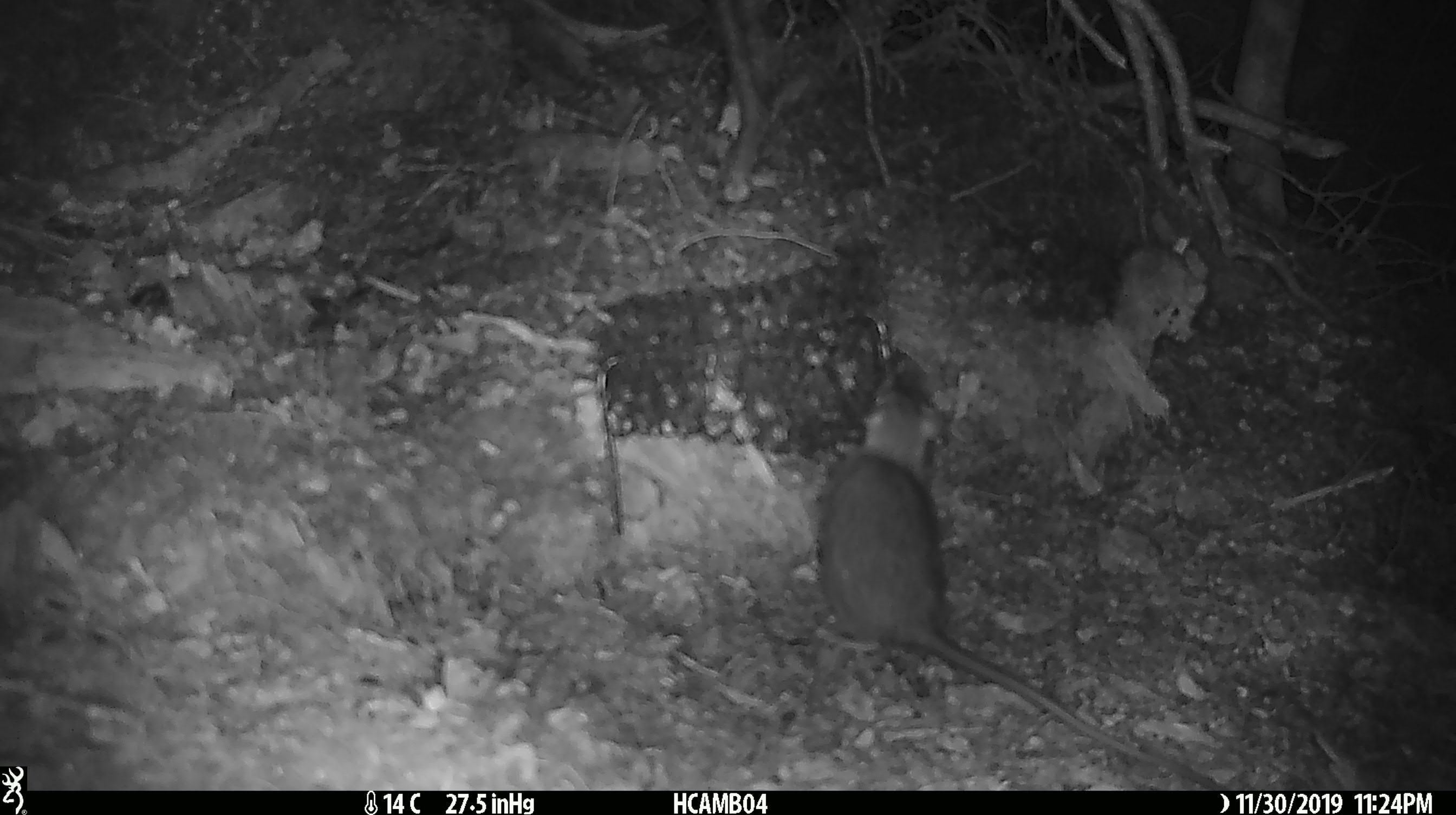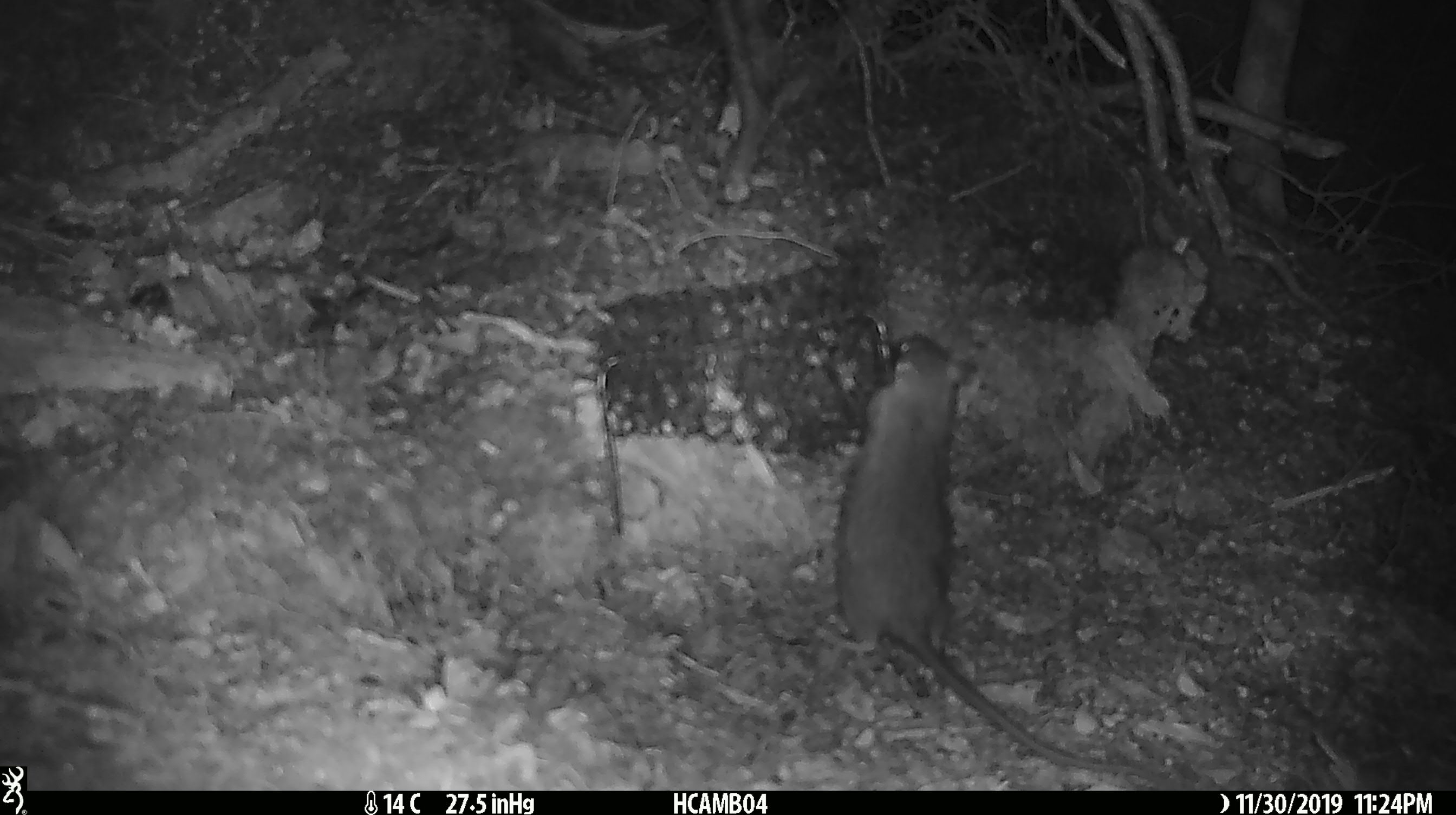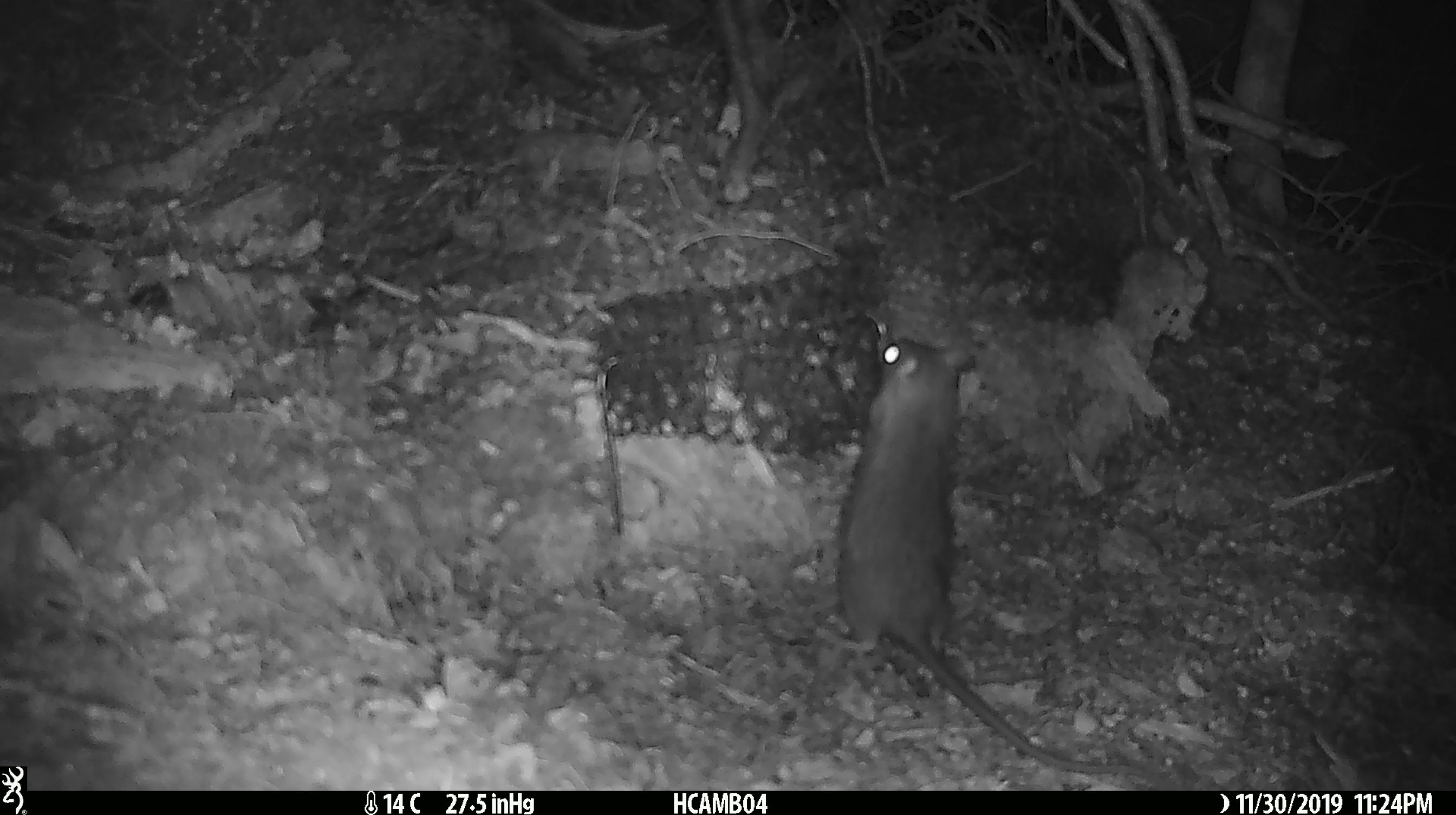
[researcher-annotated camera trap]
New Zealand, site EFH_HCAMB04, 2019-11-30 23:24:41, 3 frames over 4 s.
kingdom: Animalia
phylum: Chordata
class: Mammalia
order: Rodentia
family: Muridae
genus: Rattus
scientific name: Rattus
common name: rat